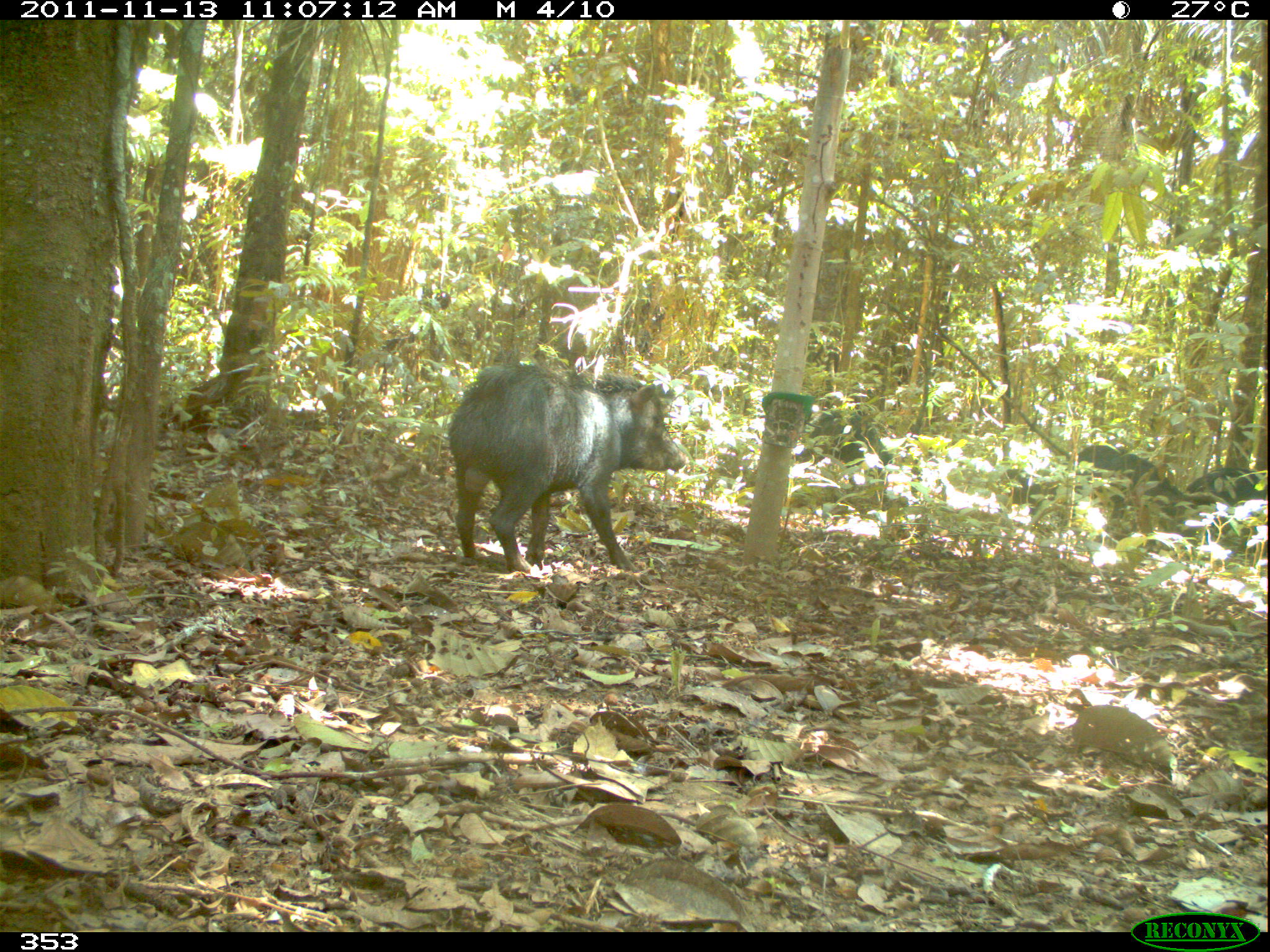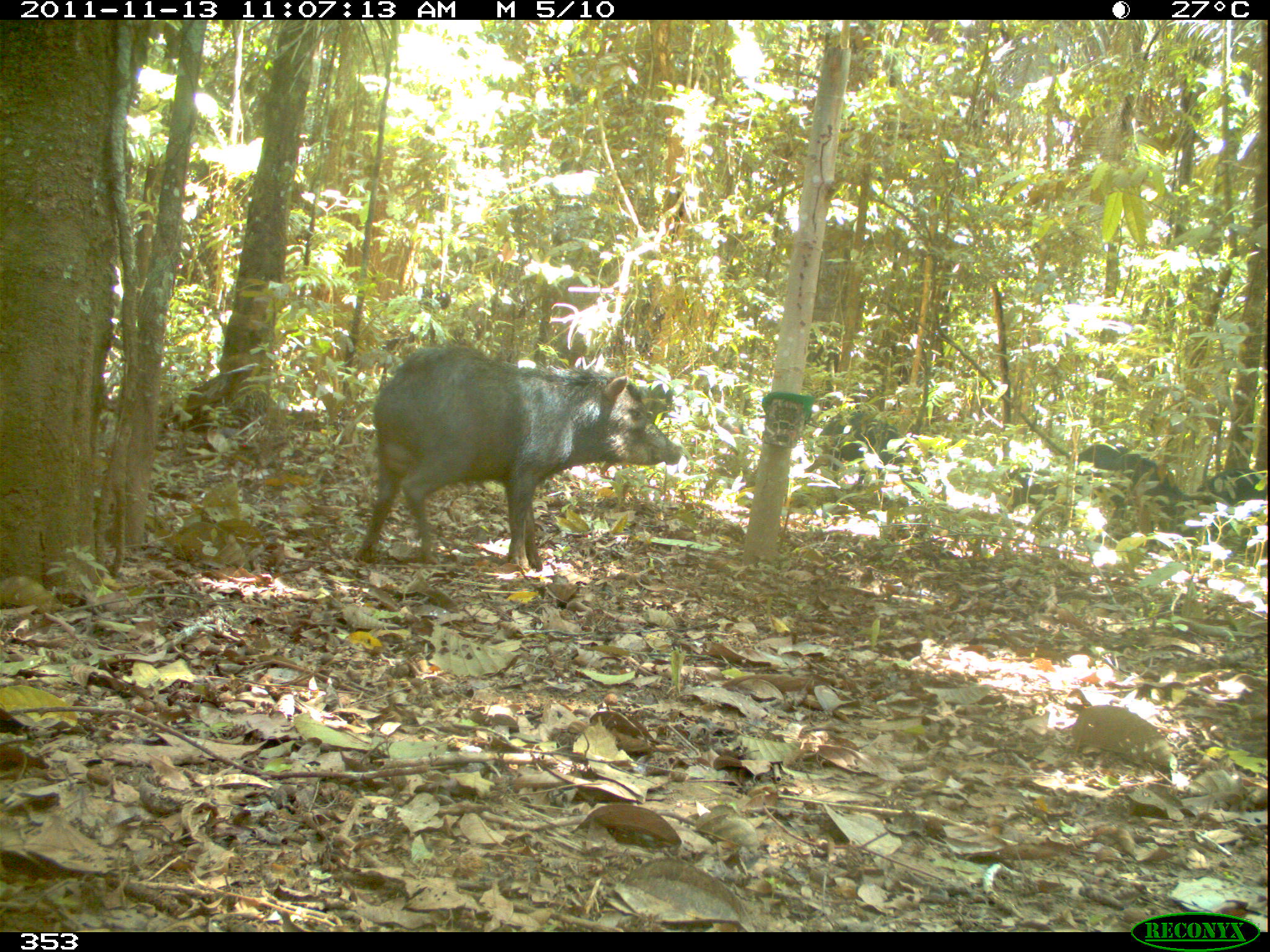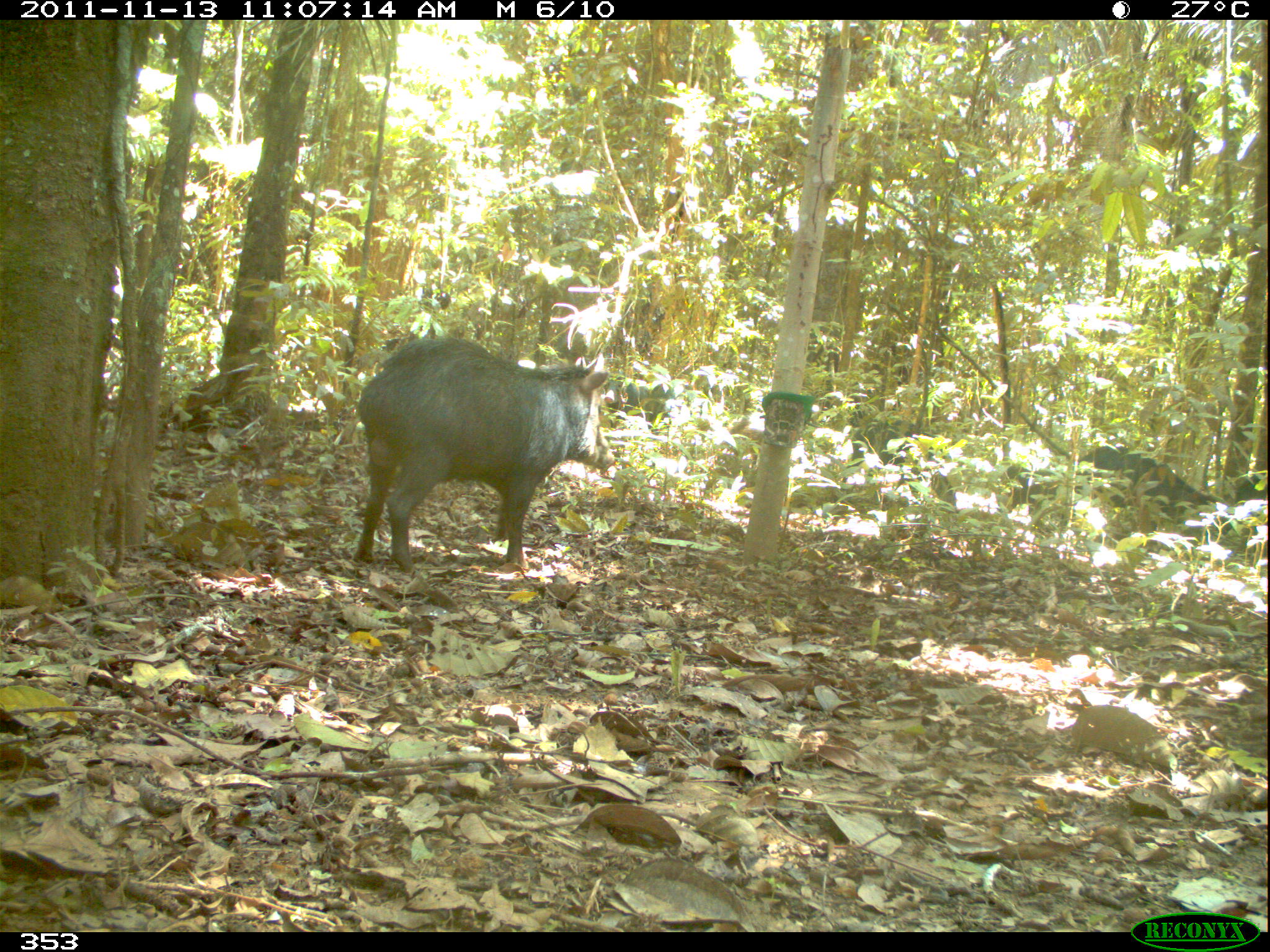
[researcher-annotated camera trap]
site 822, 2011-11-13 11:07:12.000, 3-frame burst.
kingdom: Animalia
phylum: Chordata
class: Mammalia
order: Artiodactyla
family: Tayassuidae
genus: Tayassu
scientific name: Tayassu pecari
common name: white-lipped peccary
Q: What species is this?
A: Tayassu pecari (white-lipped peccary).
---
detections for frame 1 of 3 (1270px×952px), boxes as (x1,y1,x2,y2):
tayassu pecari: (447,362,686,573); (1071,445,1191,550); (1184,468,1265,563); (792,409,893,468)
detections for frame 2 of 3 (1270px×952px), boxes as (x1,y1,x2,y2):
tayassu pecari: (351,344,682,571); (1072,444,1197,539); (803,410,927,497); (1000,467,1057,525); (1197,469,1265,506)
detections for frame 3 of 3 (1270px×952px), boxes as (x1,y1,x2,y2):
tayassu pecari: (350,334,616,569); (1076,446,1232,548); (849,416,953,508); (997,464,1072,538); (603,382,678,434); (1228,470,1268,566)